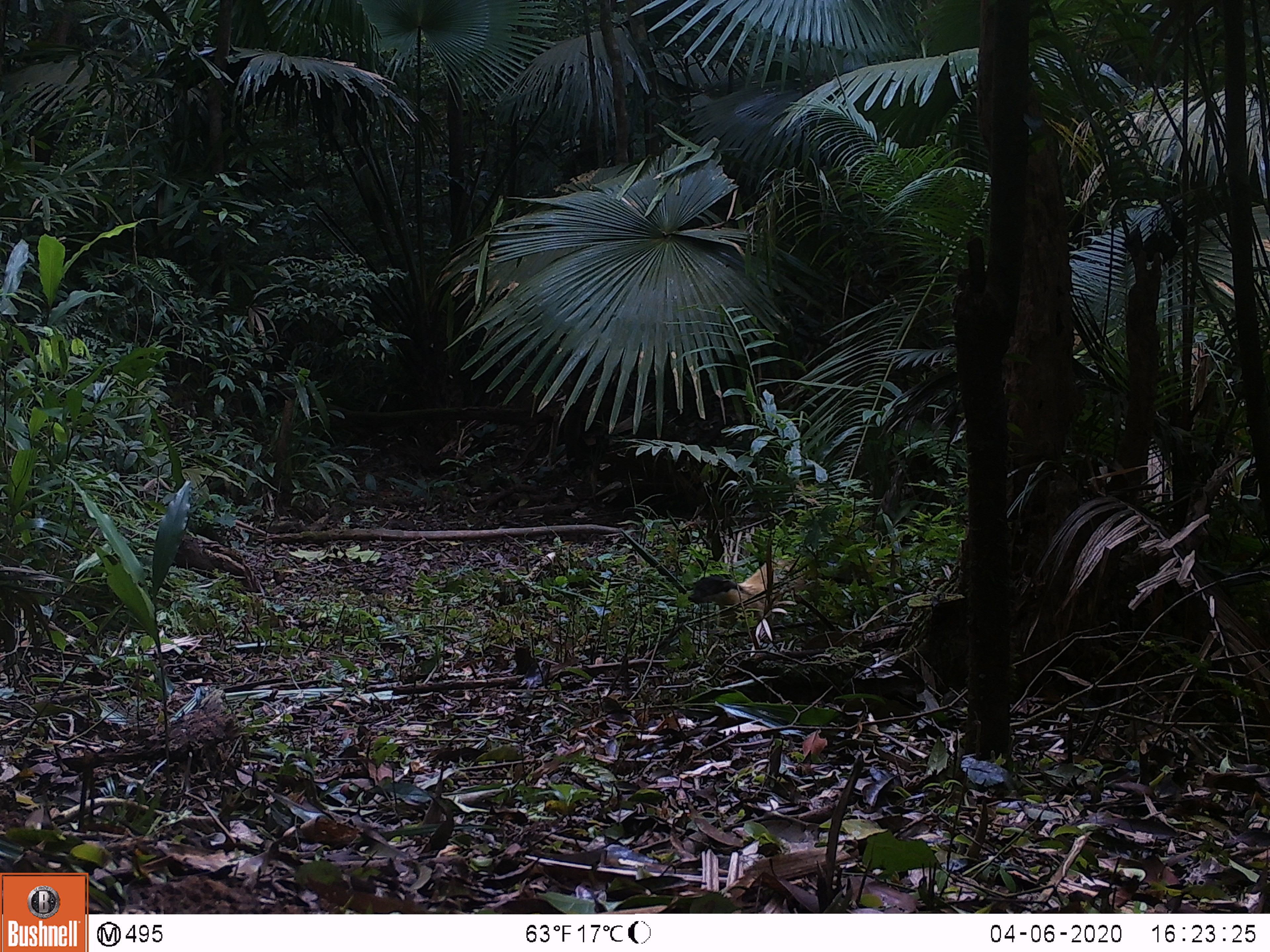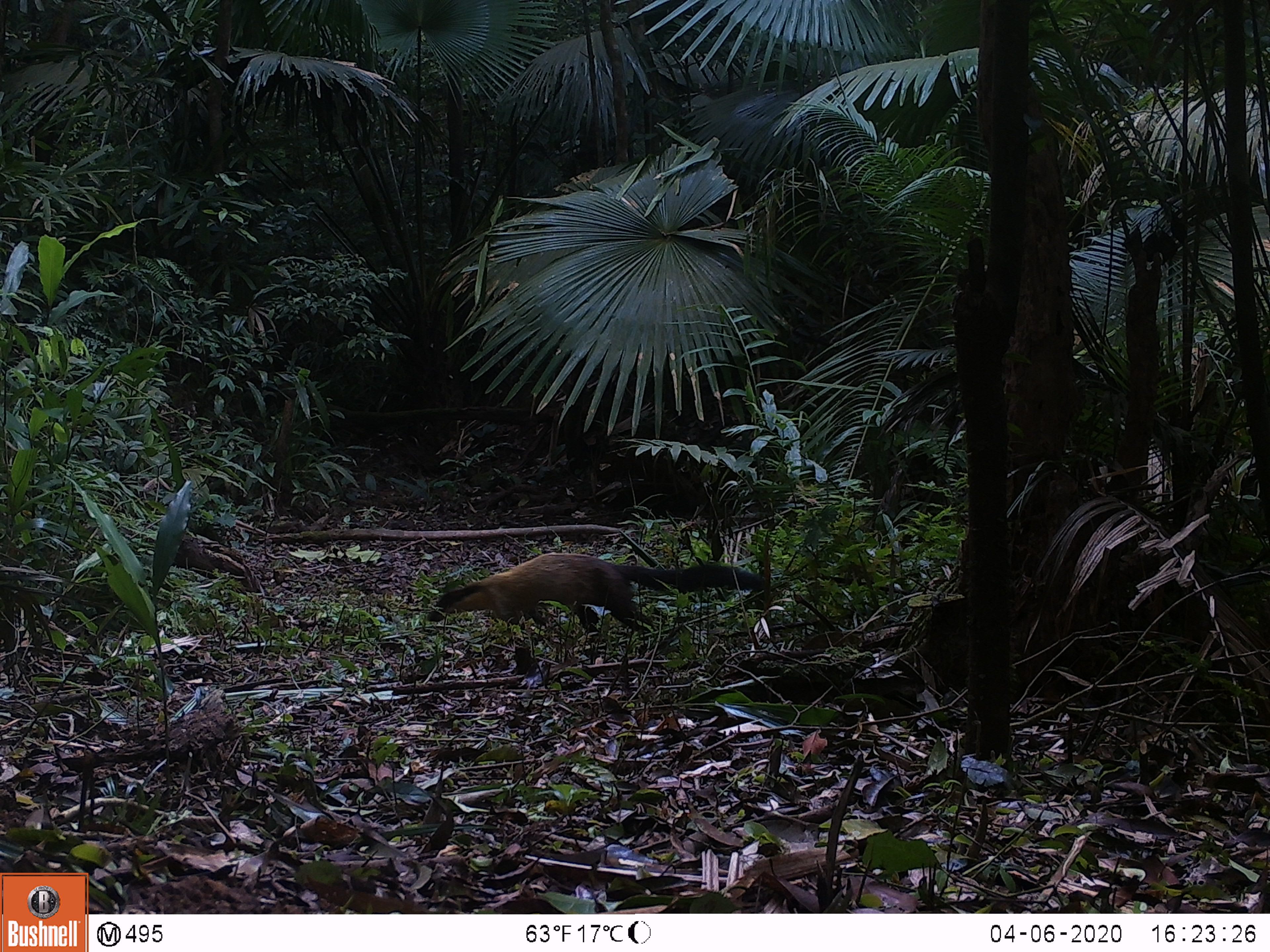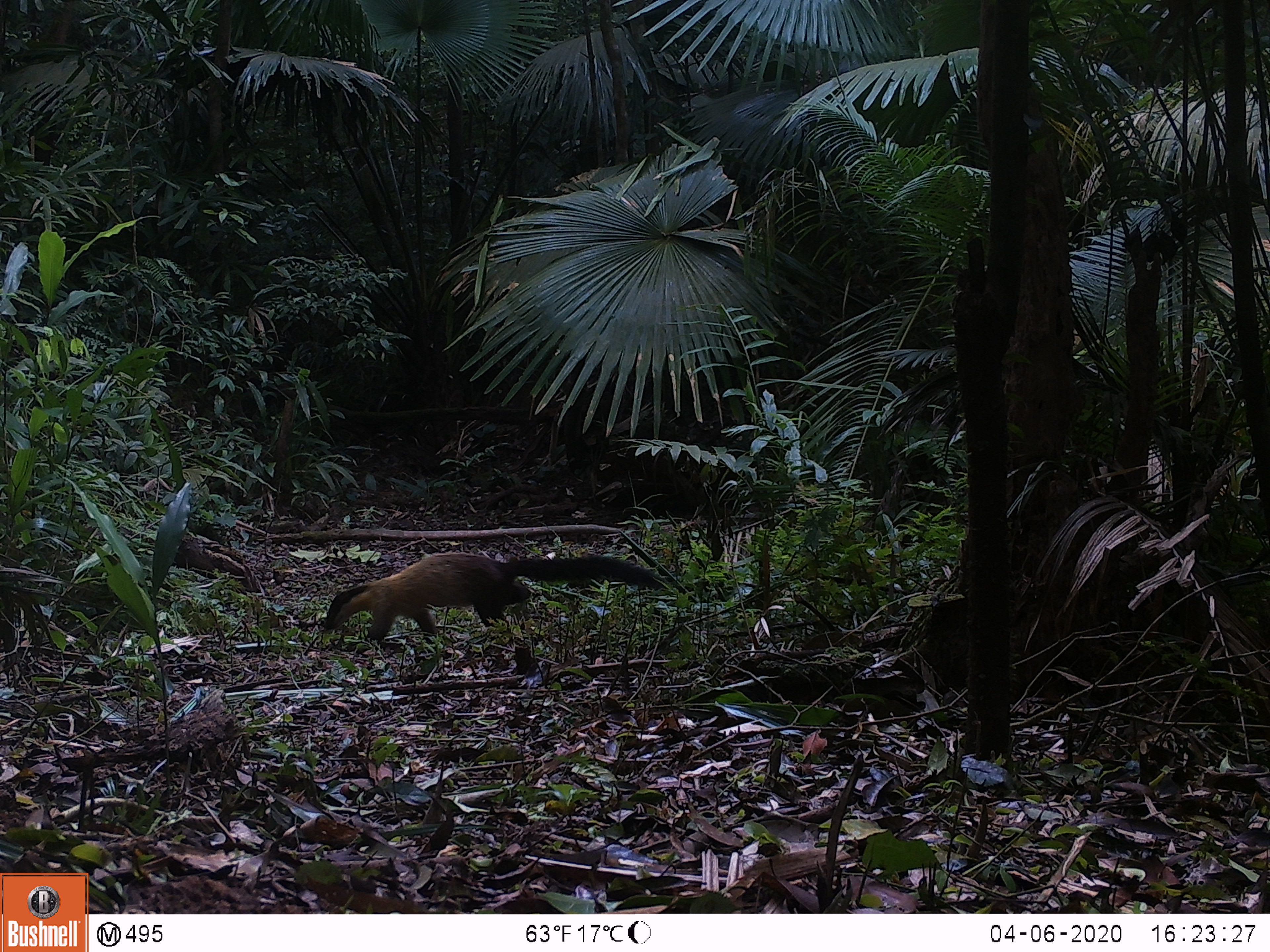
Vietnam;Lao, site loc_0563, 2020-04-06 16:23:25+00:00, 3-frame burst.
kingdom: Animalia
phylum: Chordata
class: Mammalia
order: Carnivora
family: Mustelidae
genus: Martes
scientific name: Martes flavigula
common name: yellow-throated marten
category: yellow throated marten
Yellow throated marten (yellow-throated marten) (Martes flavigula). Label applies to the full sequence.